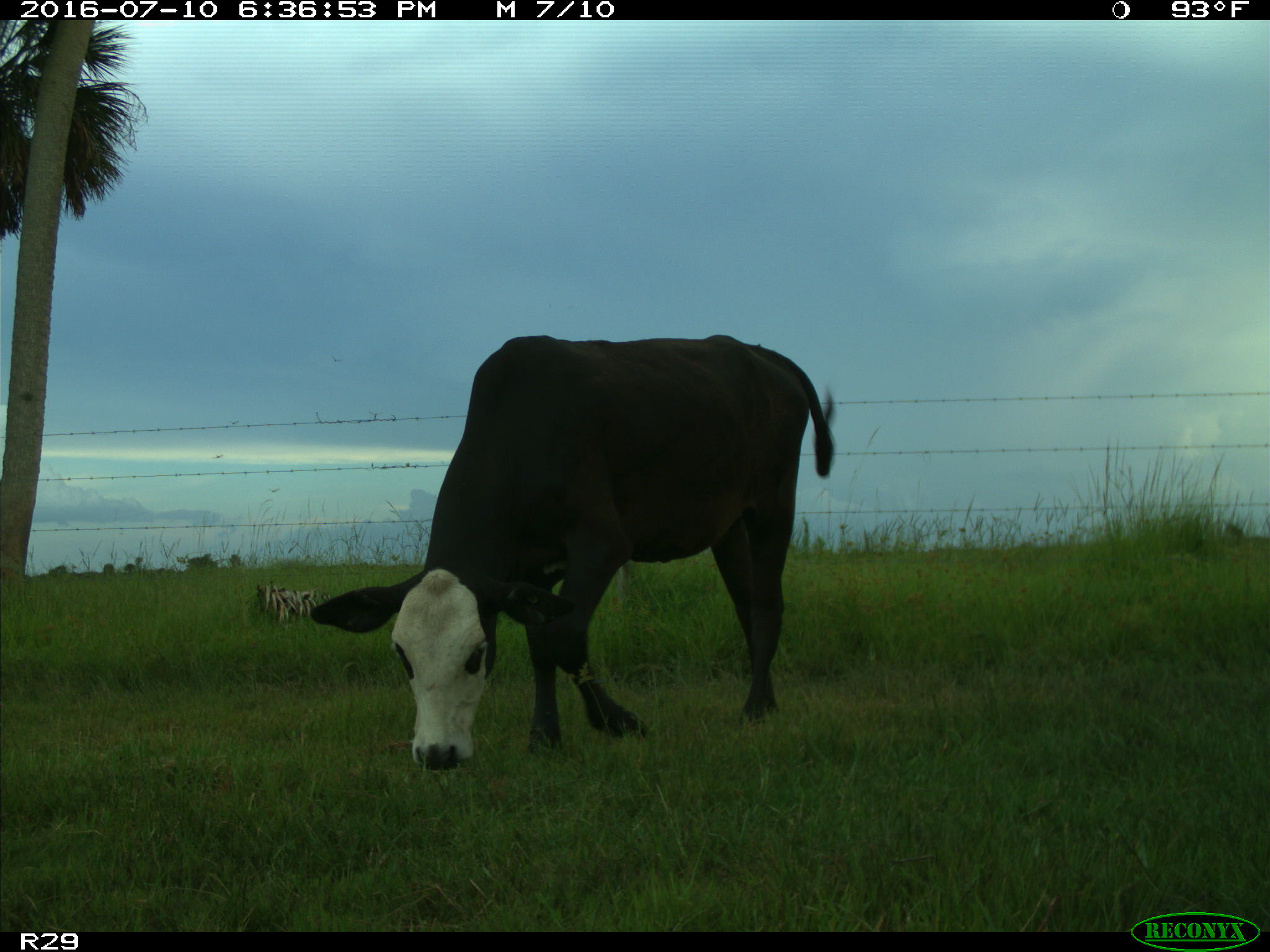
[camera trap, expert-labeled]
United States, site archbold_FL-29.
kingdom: Animalia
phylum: Chordata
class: Mammalia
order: Artiodactyla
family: Bovidae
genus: Bos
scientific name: Bos taurus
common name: domestic cow